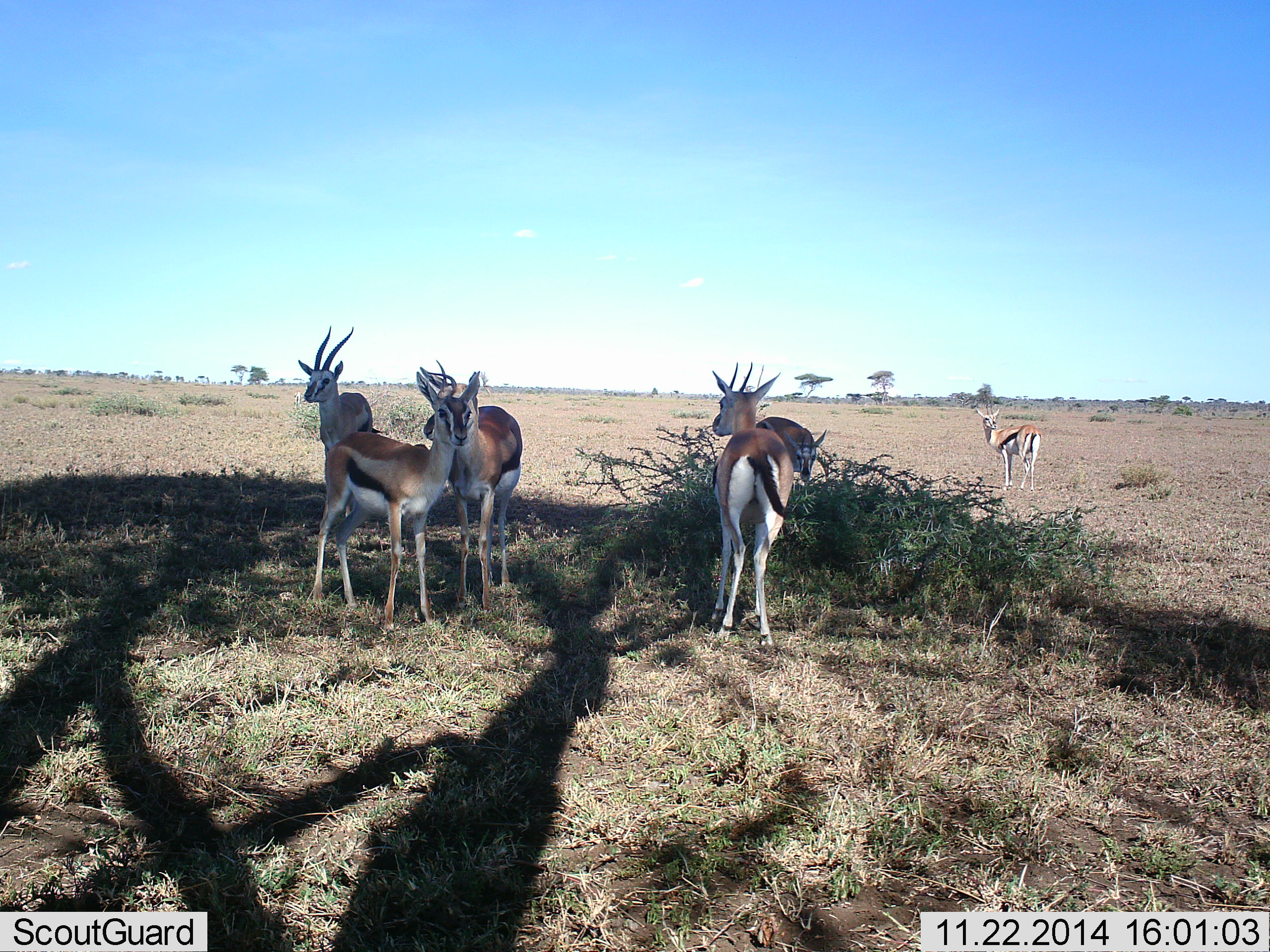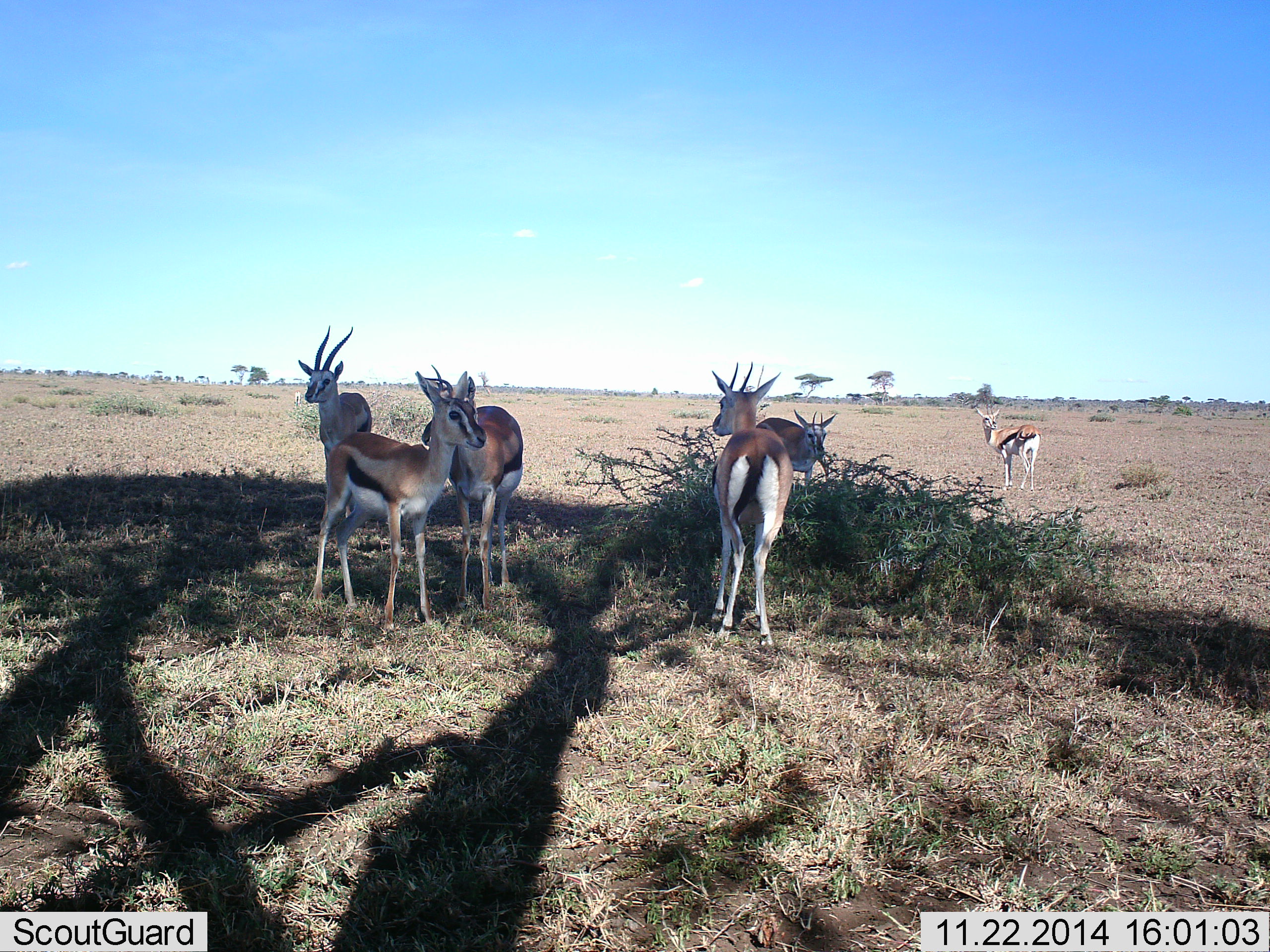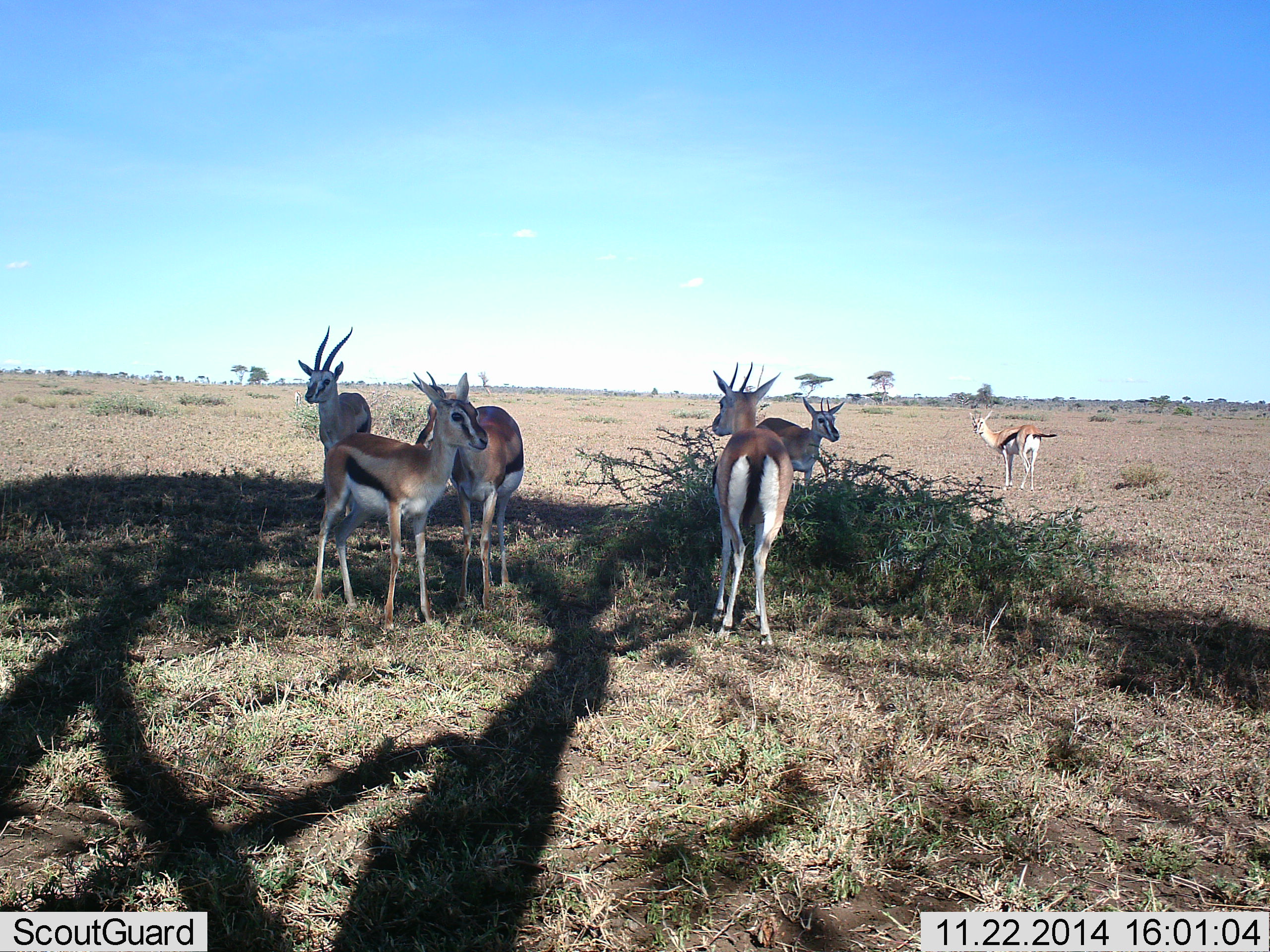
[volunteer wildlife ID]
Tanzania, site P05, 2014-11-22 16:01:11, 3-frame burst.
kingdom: Animalia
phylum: Chordata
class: Mammalia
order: Artiodactyla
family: Bovidae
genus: Eudorcas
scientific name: Eudorcas thomsonii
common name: thomson's gazelle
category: gazellethomsons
Gazellethomsons (thomson's gazelle) (Eudorcas thomsonii), count 6. Behavior (volunteer vote fractions): standing 100%, resting 20%, moving 10%, interacting 10%. Young present (vote fraction): 0%. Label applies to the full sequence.